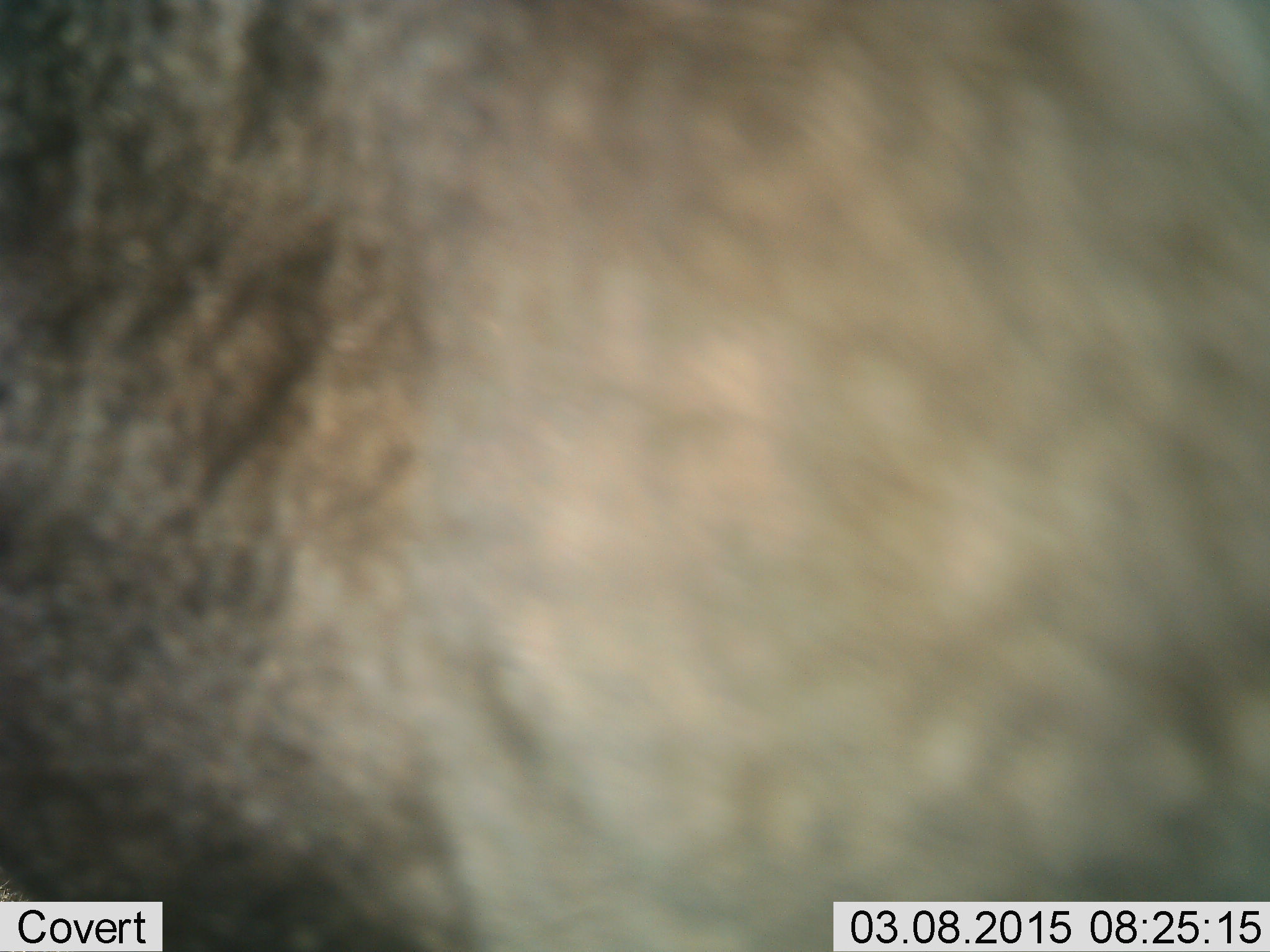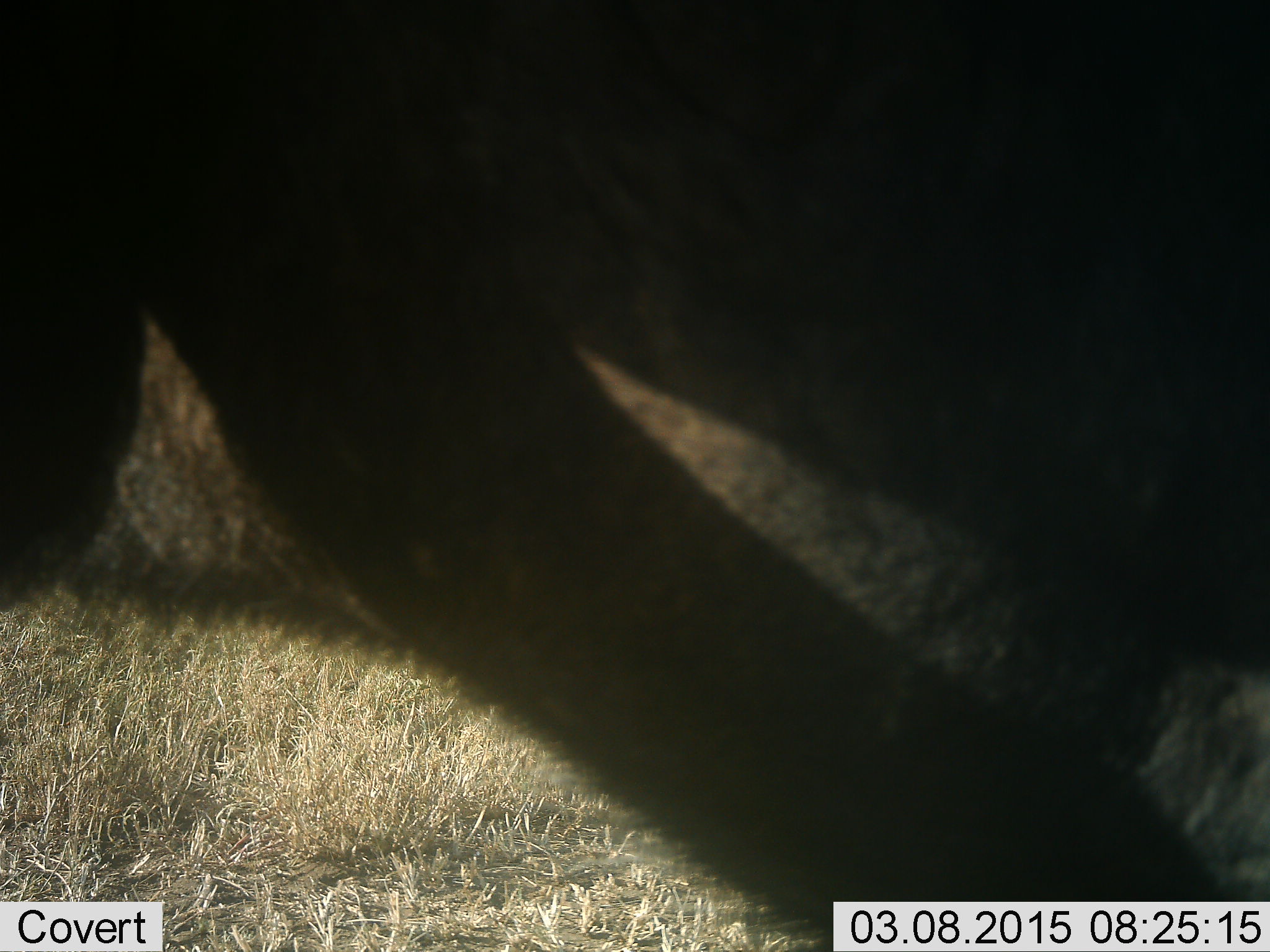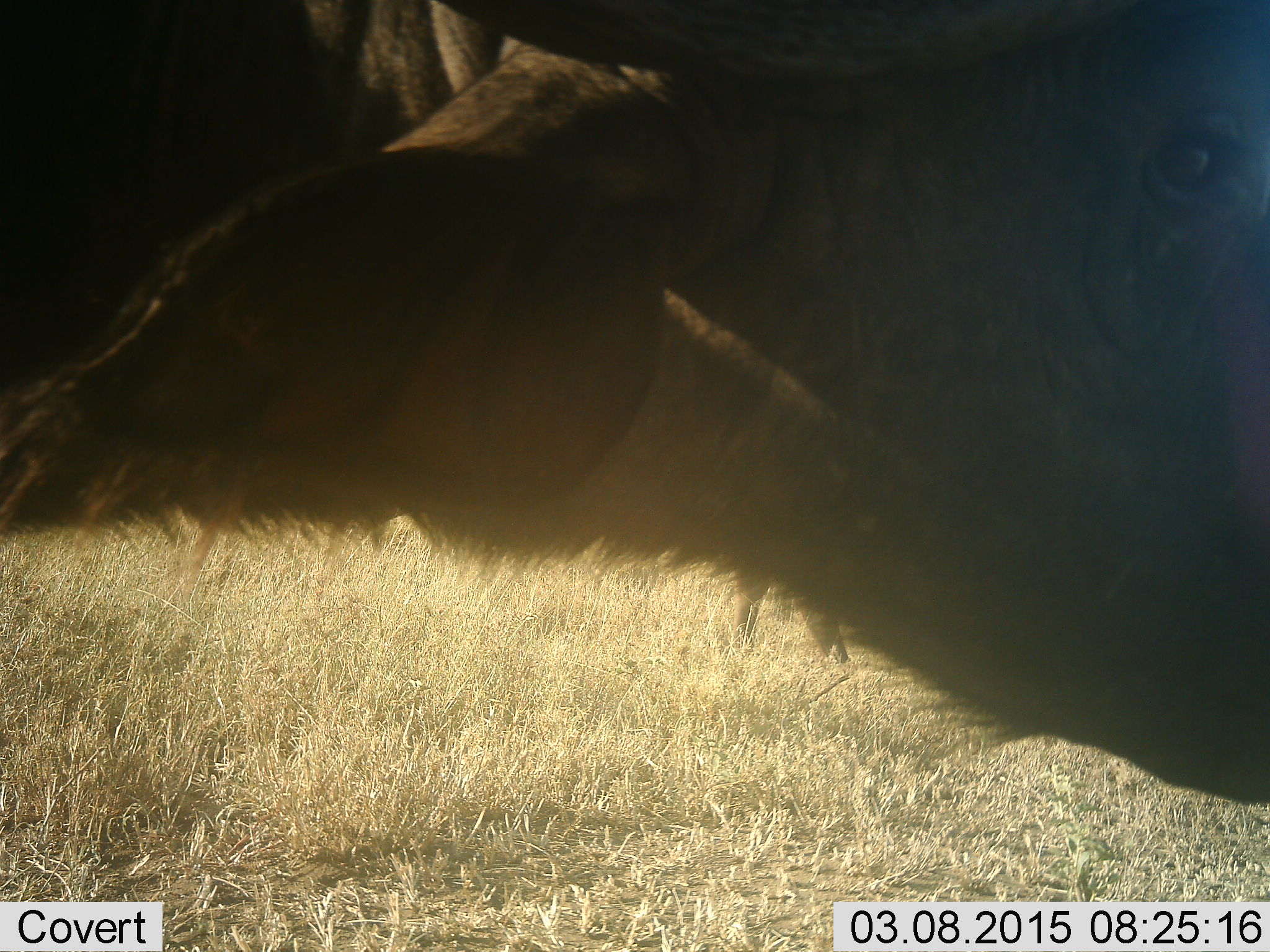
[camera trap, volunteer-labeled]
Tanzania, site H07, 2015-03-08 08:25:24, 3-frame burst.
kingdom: Animalia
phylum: Chordata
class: Mammalia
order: Artiodactyla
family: Bovidae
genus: Connochaetes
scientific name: Connochaetes taurinus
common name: blue wildebeest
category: wildebeest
Wildebeest (blue wildebeest) (Connochaetes taurinus), count 1. Behavior (volunteer vote fractions): standing 40%, resting 30%, moving 60%, interacting 0%. Young present (vote fraction): 0%. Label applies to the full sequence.